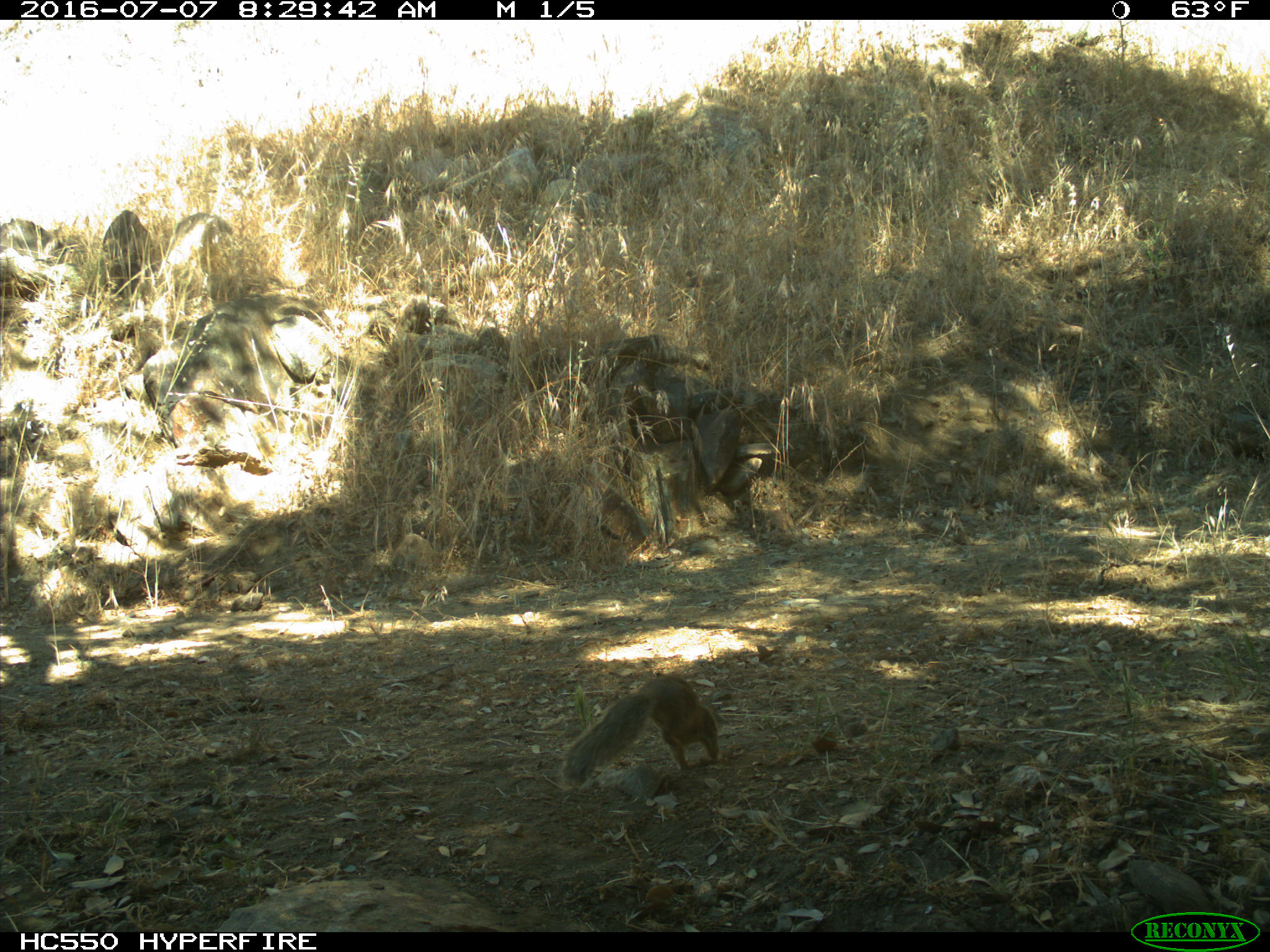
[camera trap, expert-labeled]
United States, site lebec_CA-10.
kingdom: Animalia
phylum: Chordata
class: Mammalia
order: Rodentia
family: Sciuridae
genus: Otospermophilus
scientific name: Otospermophilus beecheyi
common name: california ground squirrel